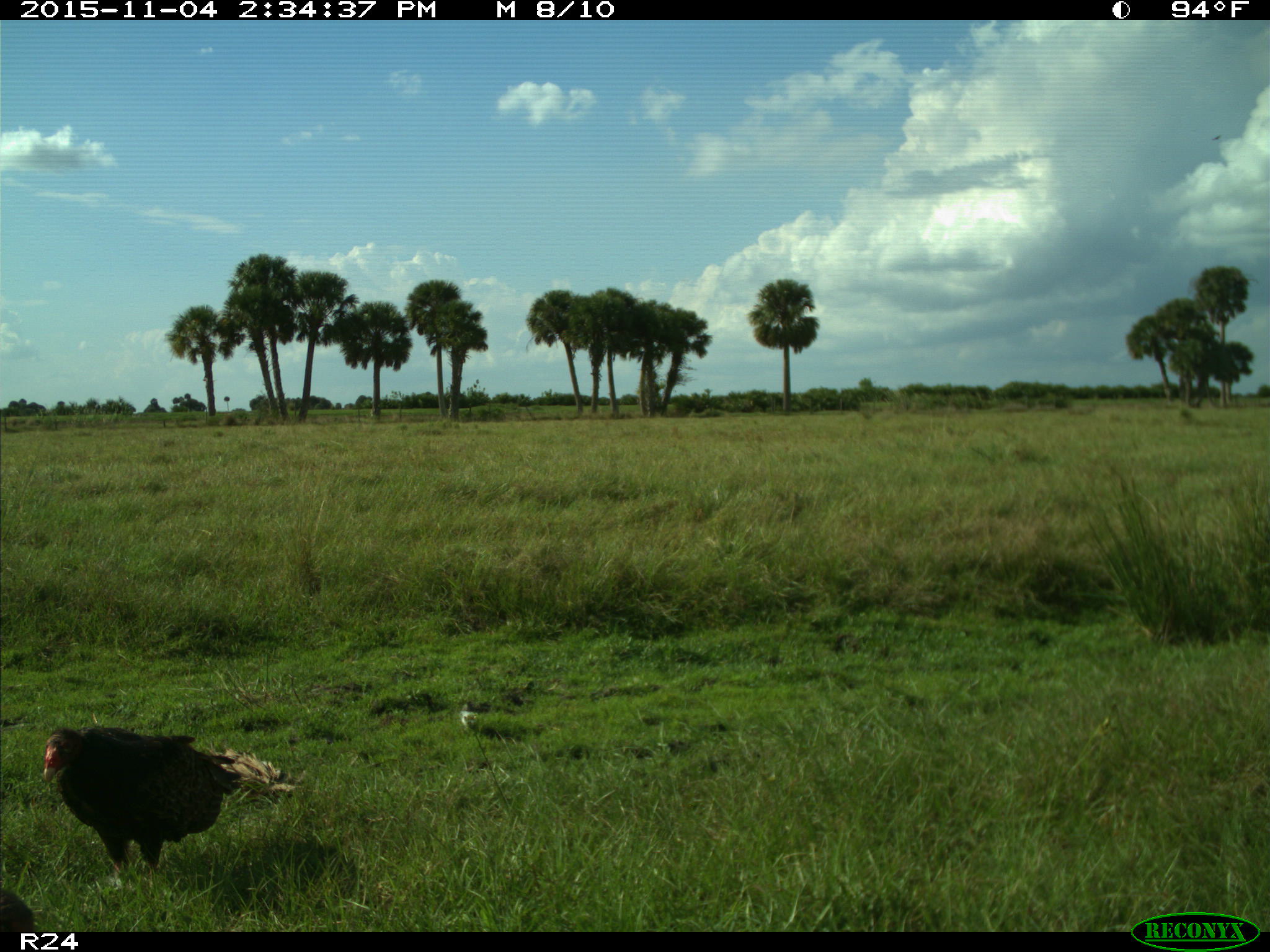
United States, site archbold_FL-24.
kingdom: Animalia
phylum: Chordata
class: Aves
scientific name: Aves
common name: birds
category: unidentified bird